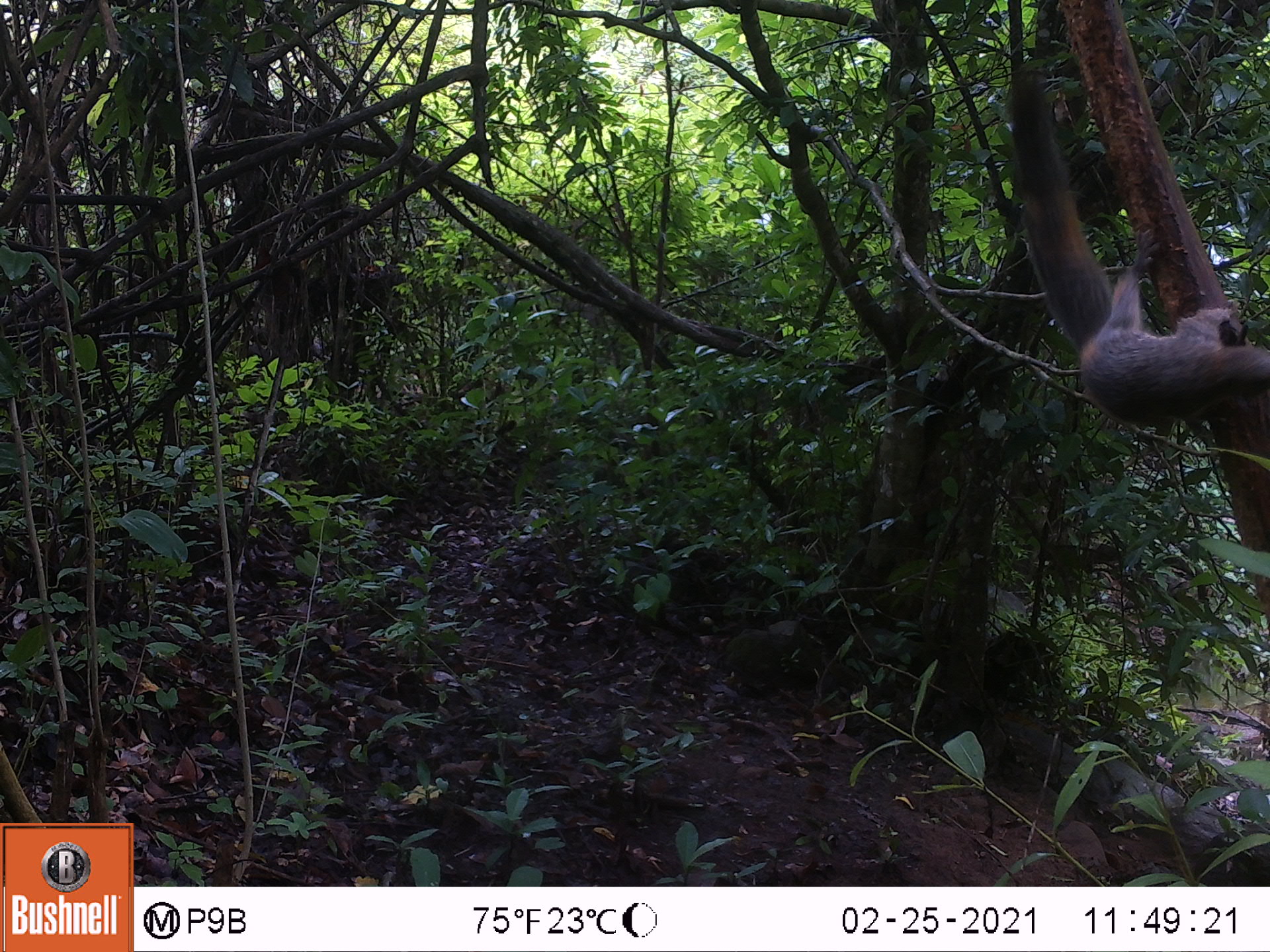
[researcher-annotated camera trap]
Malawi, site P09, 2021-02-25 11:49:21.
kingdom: Animalia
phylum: Chordata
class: Mammalia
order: Rodentia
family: Sciuridae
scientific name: Sciuridae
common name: squirrel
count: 1